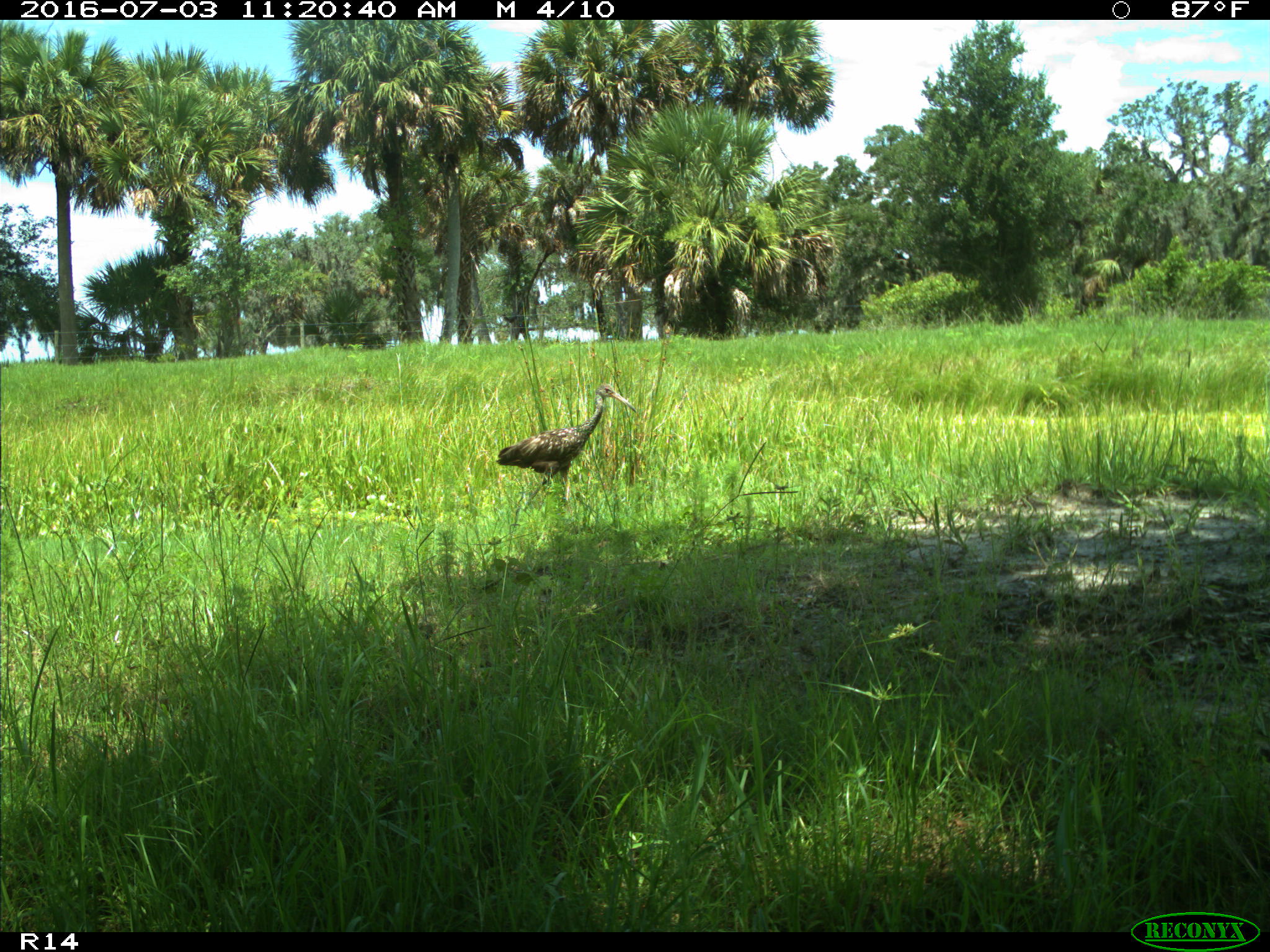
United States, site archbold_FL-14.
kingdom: Animalia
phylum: Chordata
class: Aves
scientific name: Aves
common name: birds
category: unidentified bird